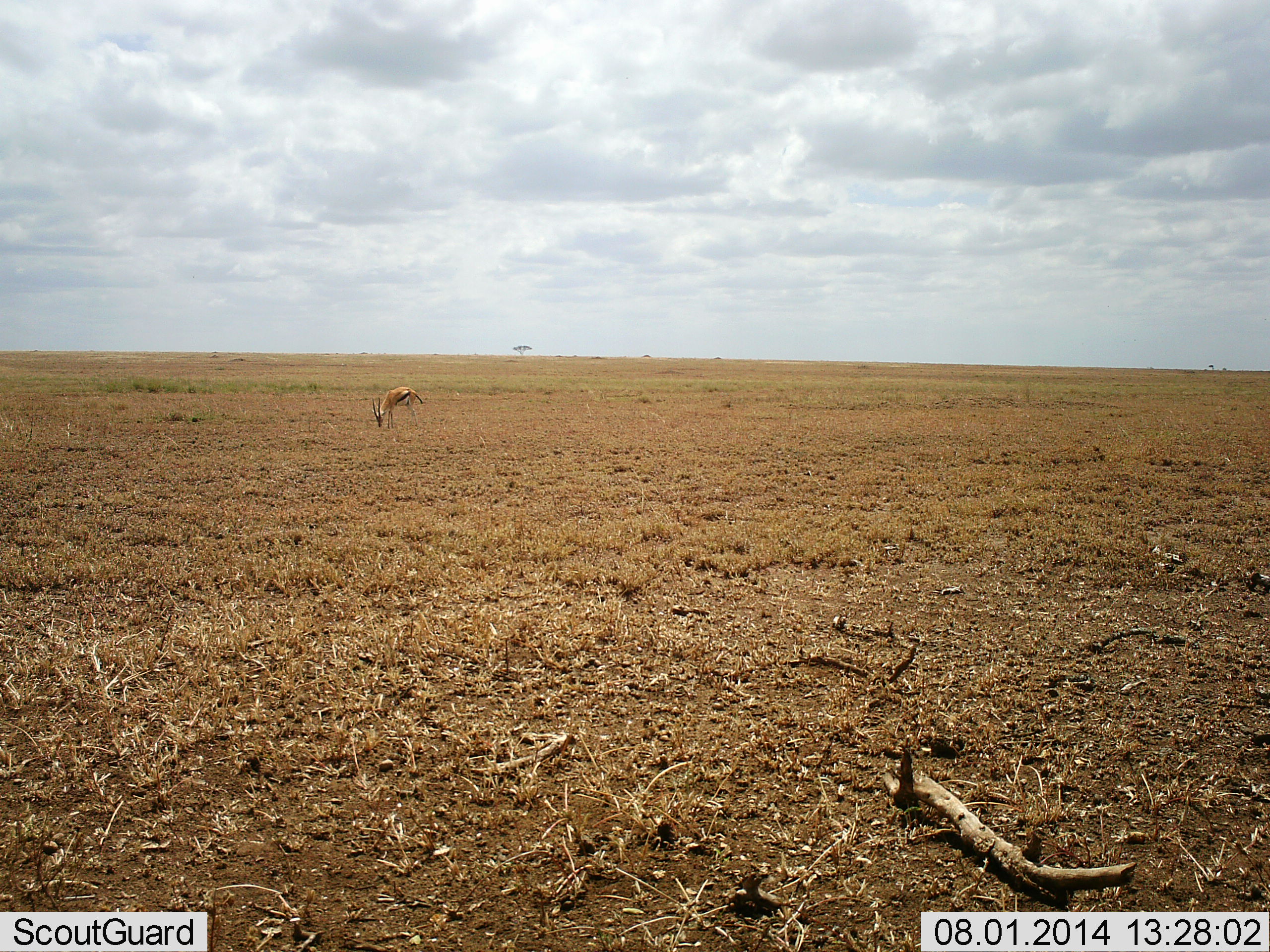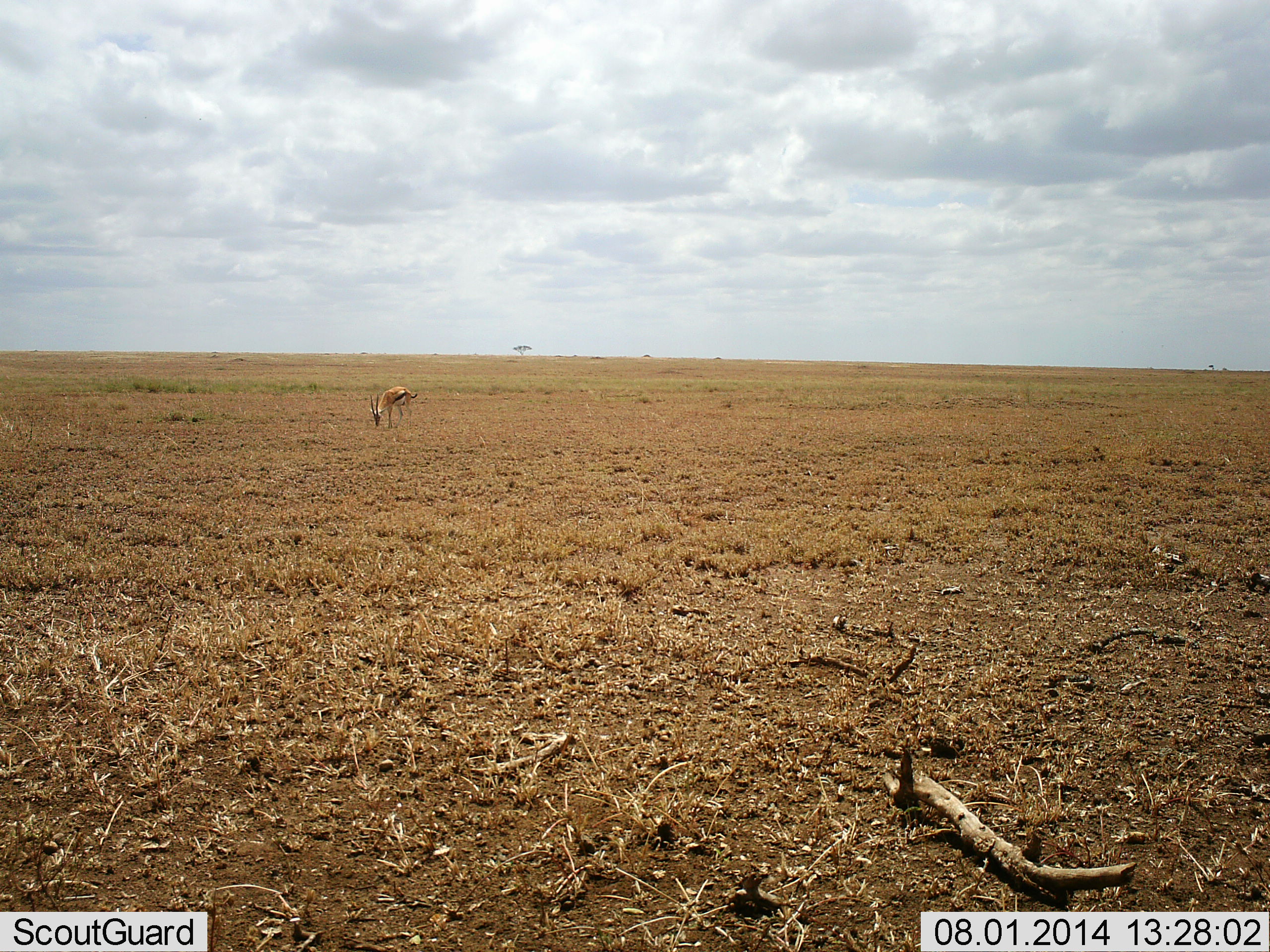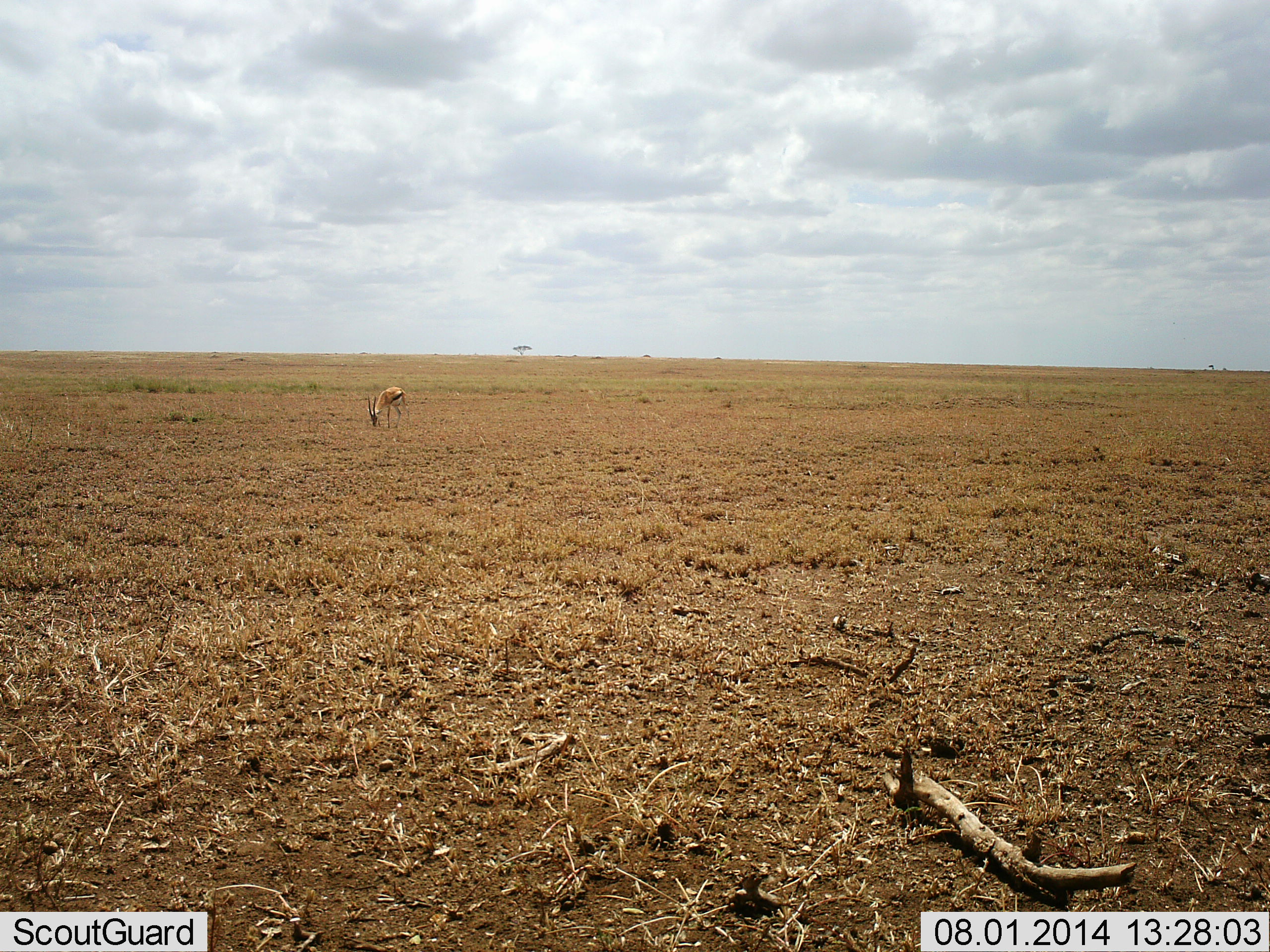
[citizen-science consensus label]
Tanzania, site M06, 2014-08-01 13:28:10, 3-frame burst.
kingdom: Animalia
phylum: Chordata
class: Mammalia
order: Artiodactyla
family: Bovidae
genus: Eudorcas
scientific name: Eudorcas thomsonii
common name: thomson's gazelle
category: gazellethomsons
Gazellethomsons (thomson's gazelle) (Eudorcas thomsonii), count 1. Behavior (volunteer vote fractions): standing 0%, resting 0%, moving 0%, interacting 0%. Young present (vote fraction): 0%. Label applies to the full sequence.